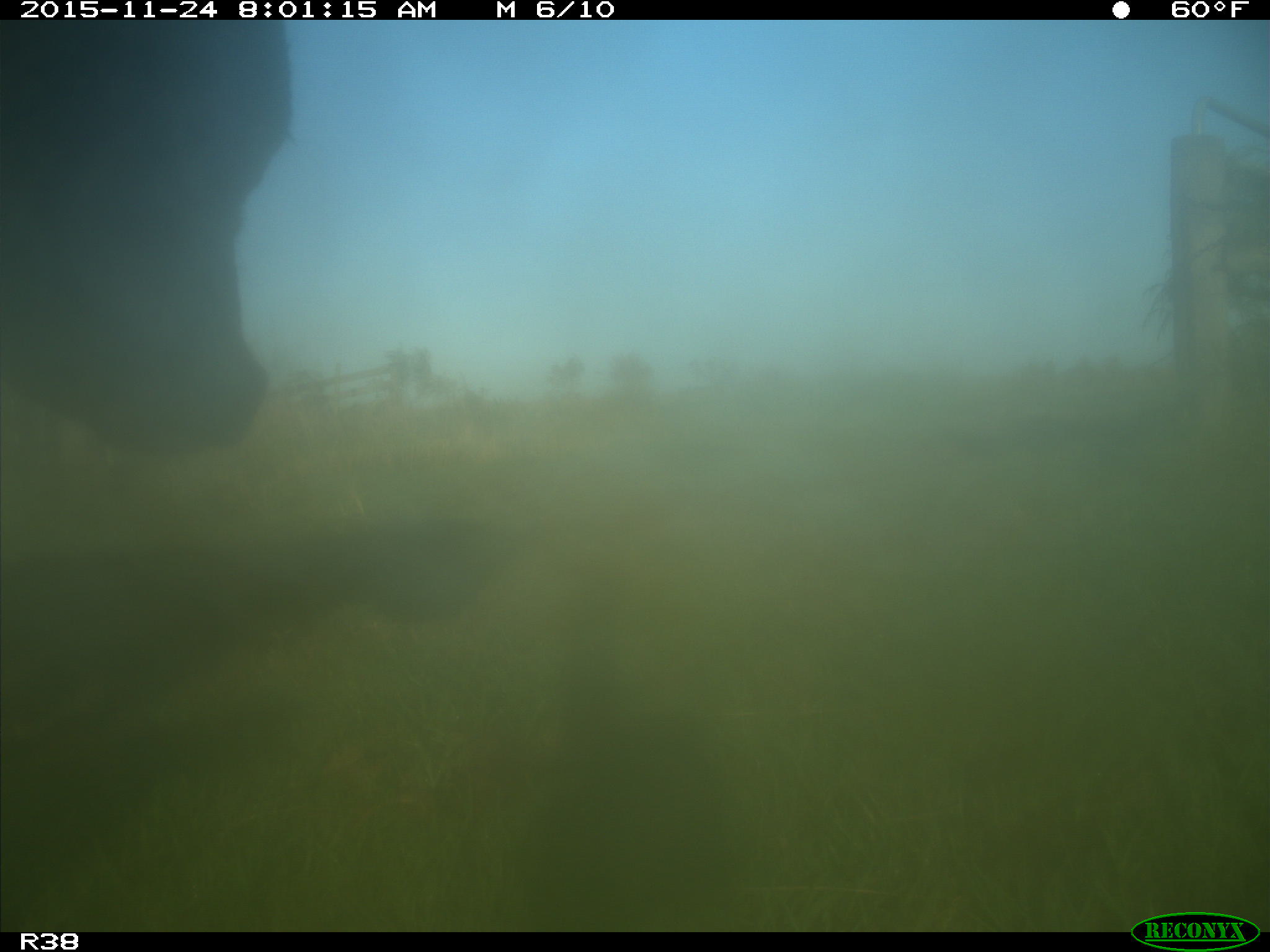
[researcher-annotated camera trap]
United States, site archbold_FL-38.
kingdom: Animalia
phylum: Chordata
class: Mammalia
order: Artiodactyla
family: Bovidae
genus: Bos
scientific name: Bos taurus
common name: domestic cow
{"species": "Bos taurus (domestic cow)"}